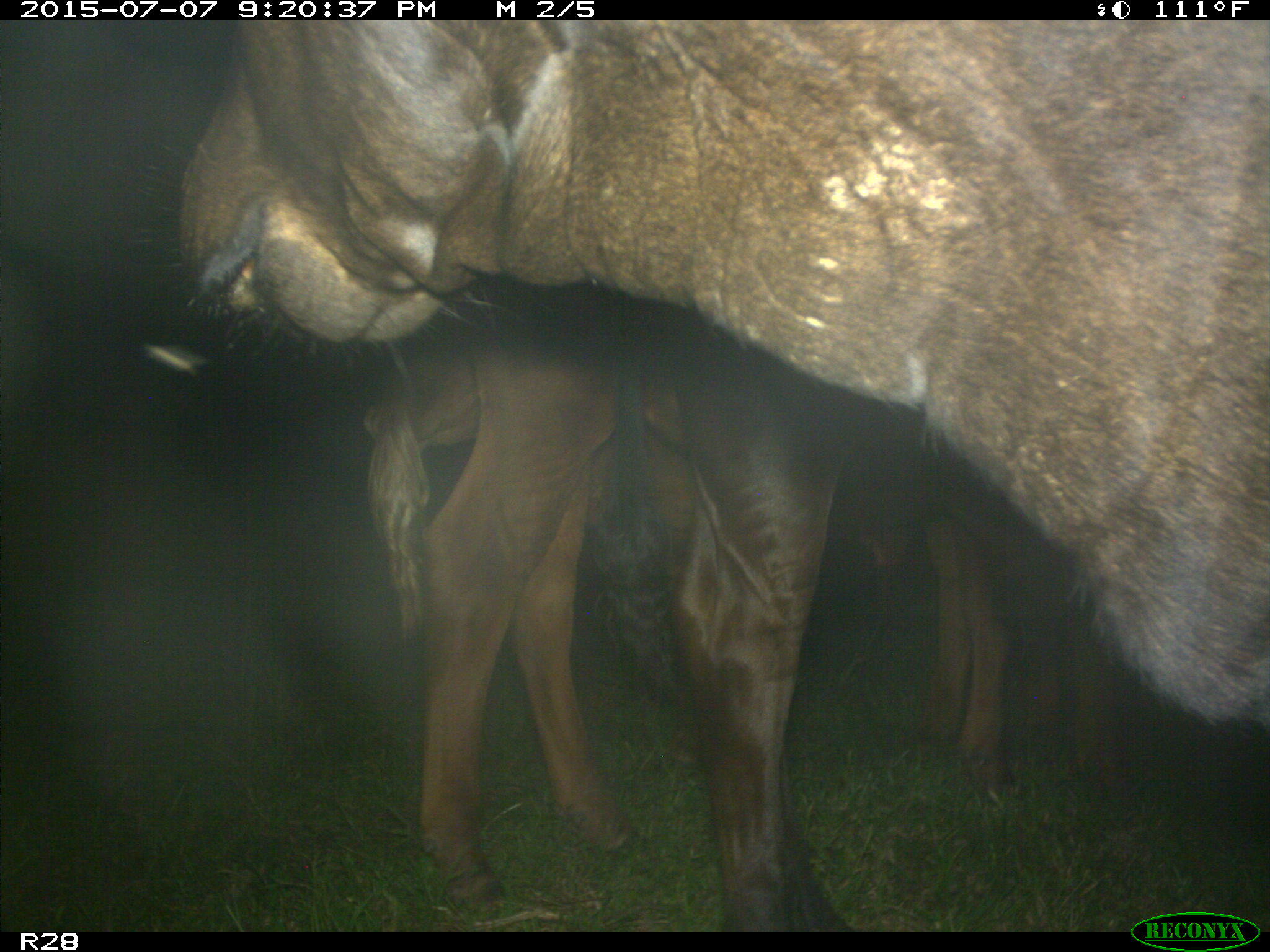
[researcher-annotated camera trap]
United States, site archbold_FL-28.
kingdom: Animalia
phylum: Chordata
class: Mammalia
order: Artiodactyla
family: Bovidae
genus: Bos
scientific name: Bos taurus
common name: domestic cow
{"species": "Bos taurus (domestic cow)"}